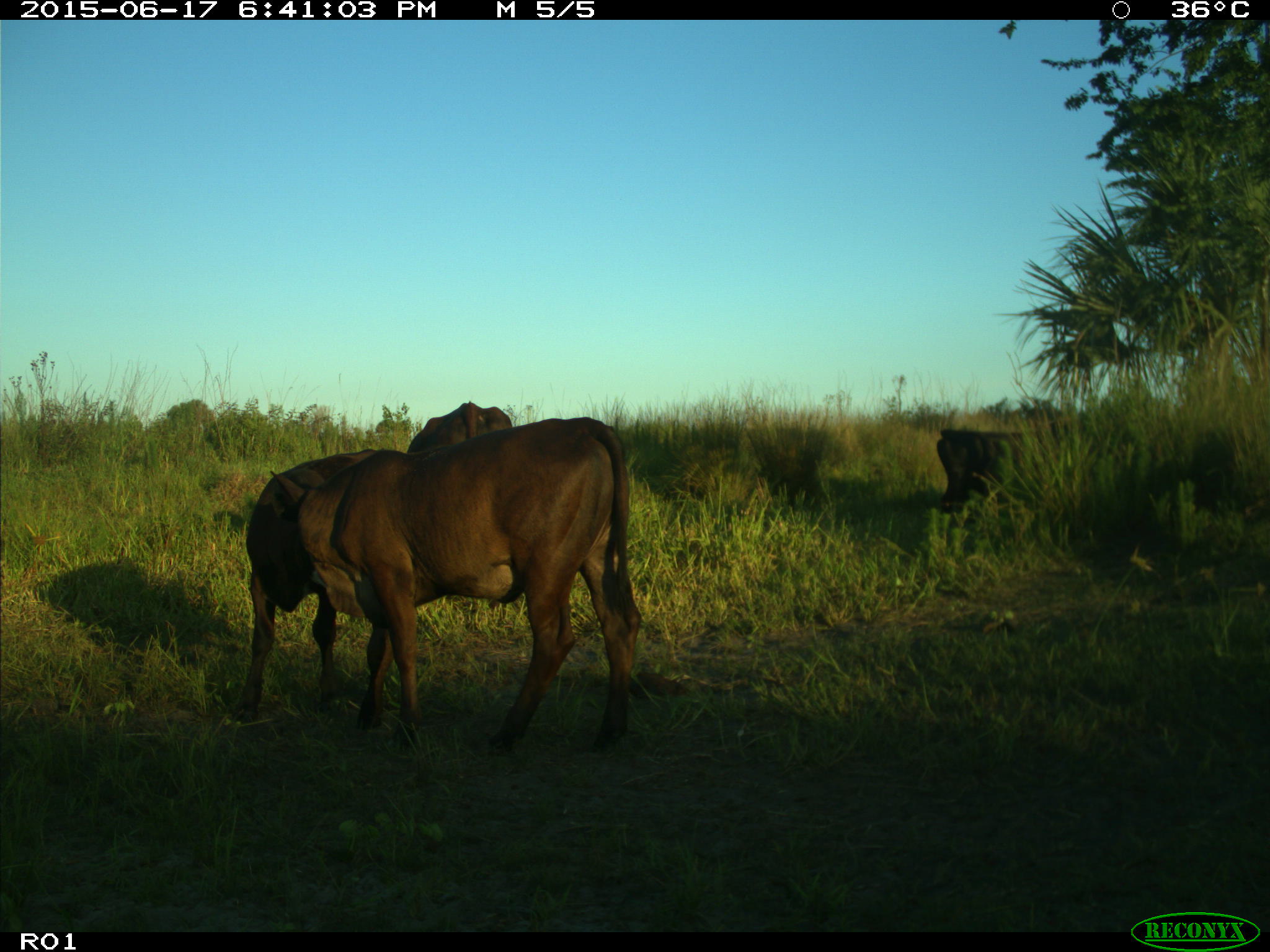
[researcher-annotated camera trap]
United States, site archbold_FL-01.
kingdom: Animalia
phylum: Chordata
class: Mammalia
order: Artiodactyla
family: Bovidae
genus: Bos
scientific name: Bos taurus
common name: domestic cow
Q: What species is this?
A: Bos taurus (domestic cow).